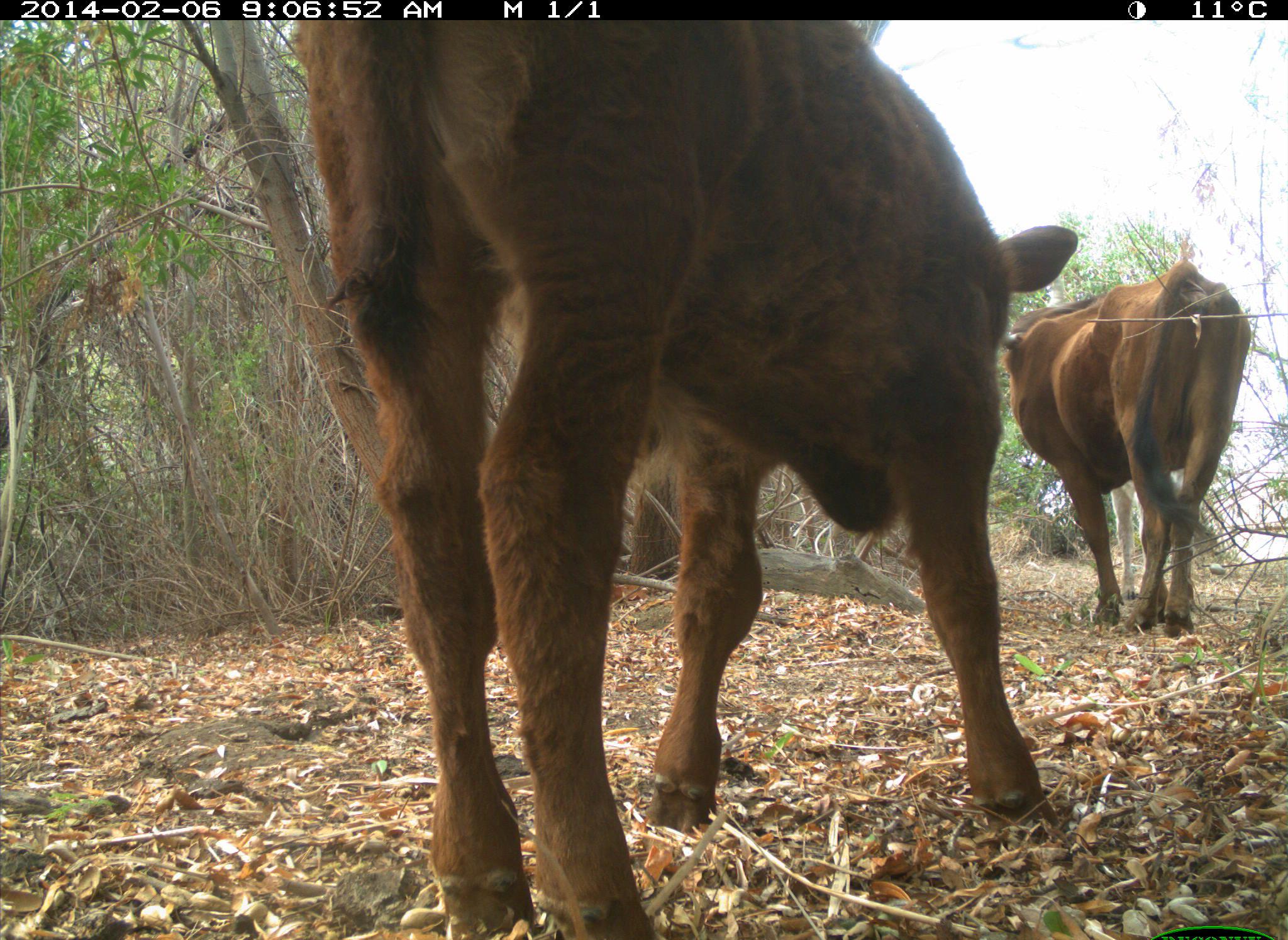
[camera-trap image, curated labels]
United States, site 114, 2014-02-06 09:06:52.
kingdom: Animalia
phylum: Chordata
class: Mammalia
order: Artiodactyla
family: Bovidae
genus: Bos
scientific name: Bos taurus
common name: cow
Cow (Bos taurus).